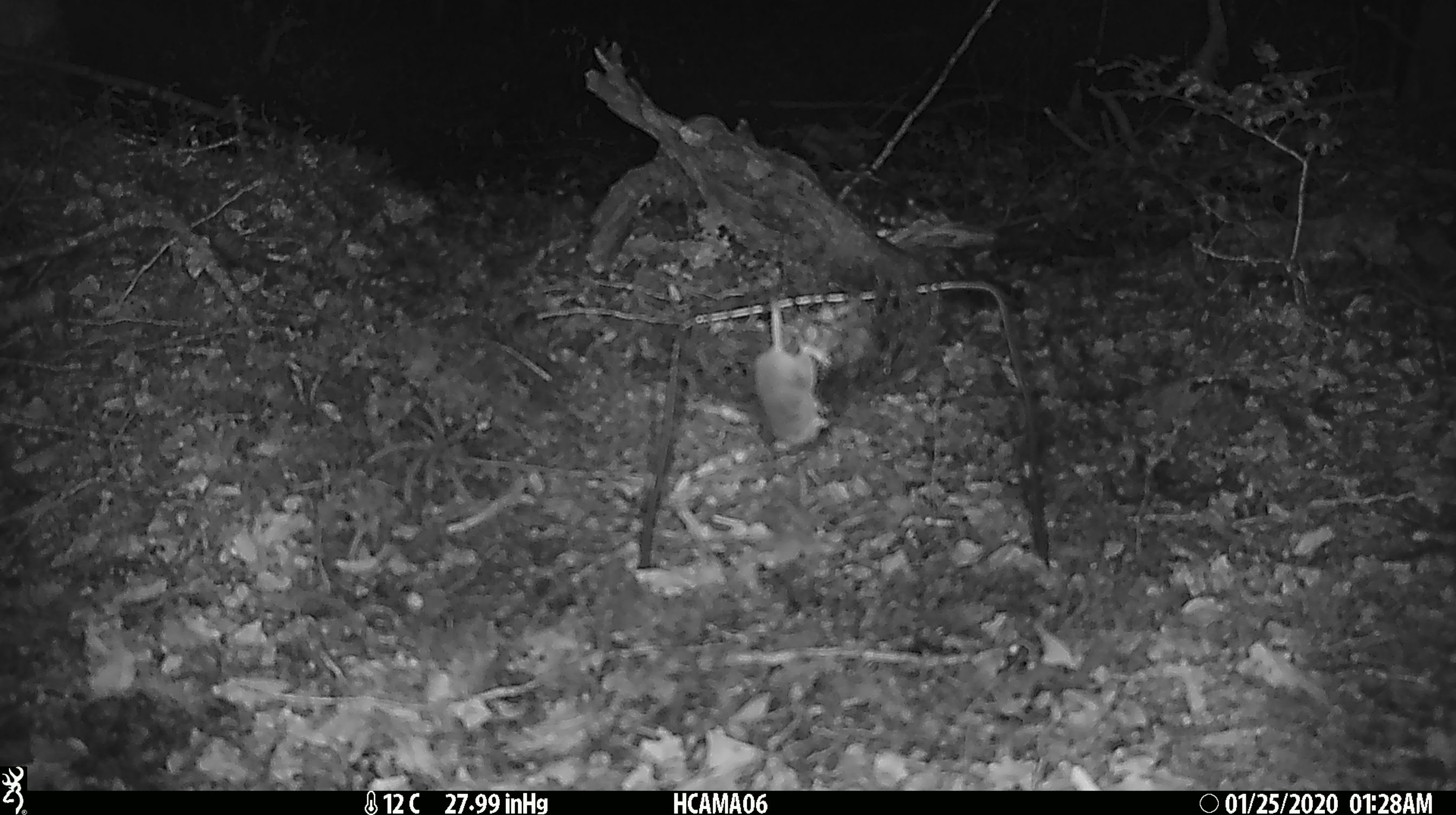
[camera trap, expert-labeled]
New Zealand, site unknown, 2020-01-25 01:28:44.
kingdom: Animalia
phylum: Chordata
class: Mammalia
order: Rodentia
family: Muridae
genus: Mus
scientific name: Mus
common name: mouse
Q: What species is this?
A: Mouse (Mus).